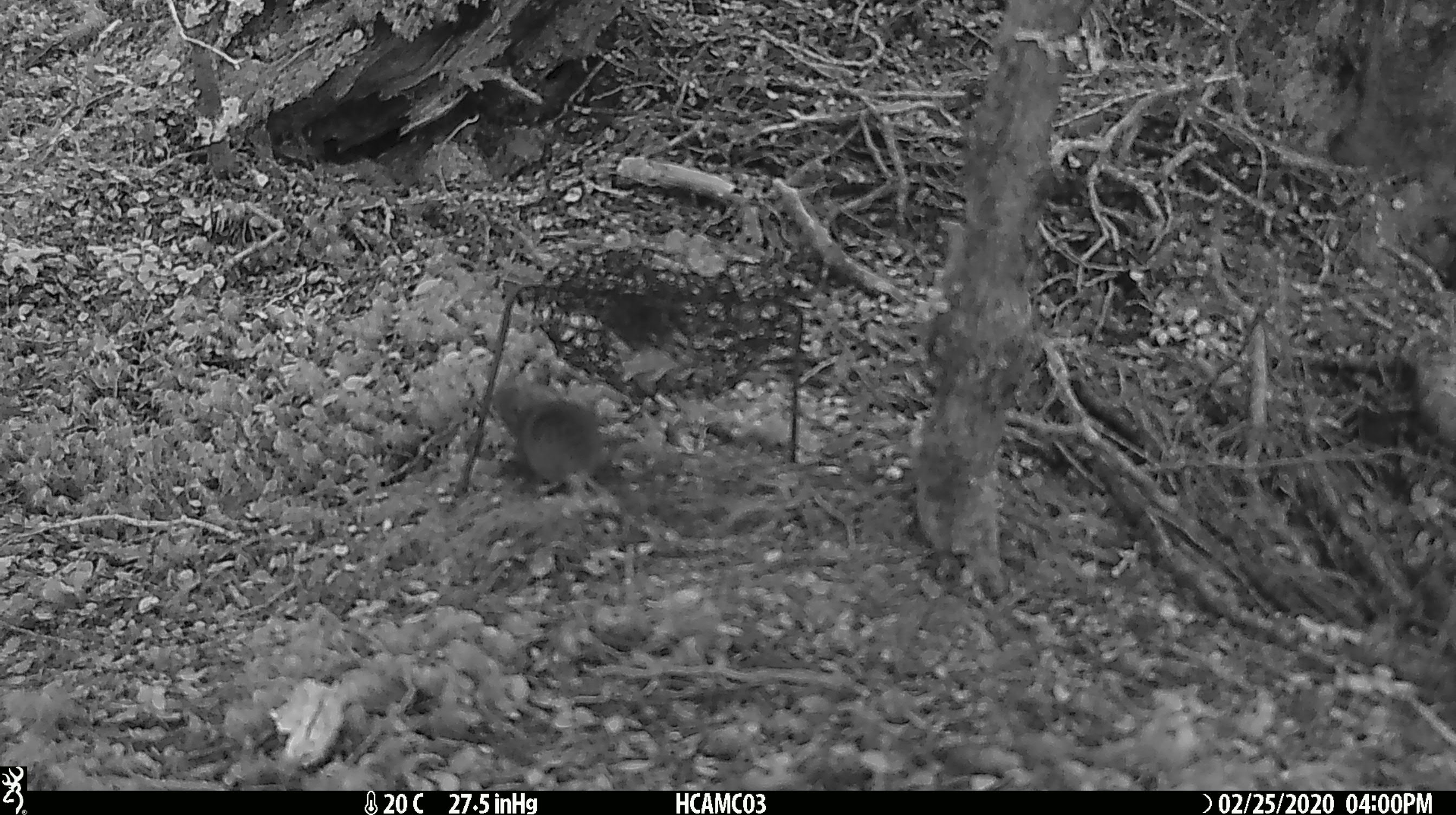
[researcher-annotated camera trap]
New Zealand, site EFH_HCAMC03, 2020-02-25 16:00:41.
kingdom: Animalia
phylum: Chordata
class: Mammalia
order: Rodentia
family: Muridae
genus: Mus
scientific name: Mus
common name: mouse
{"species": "mouse (Mus)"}